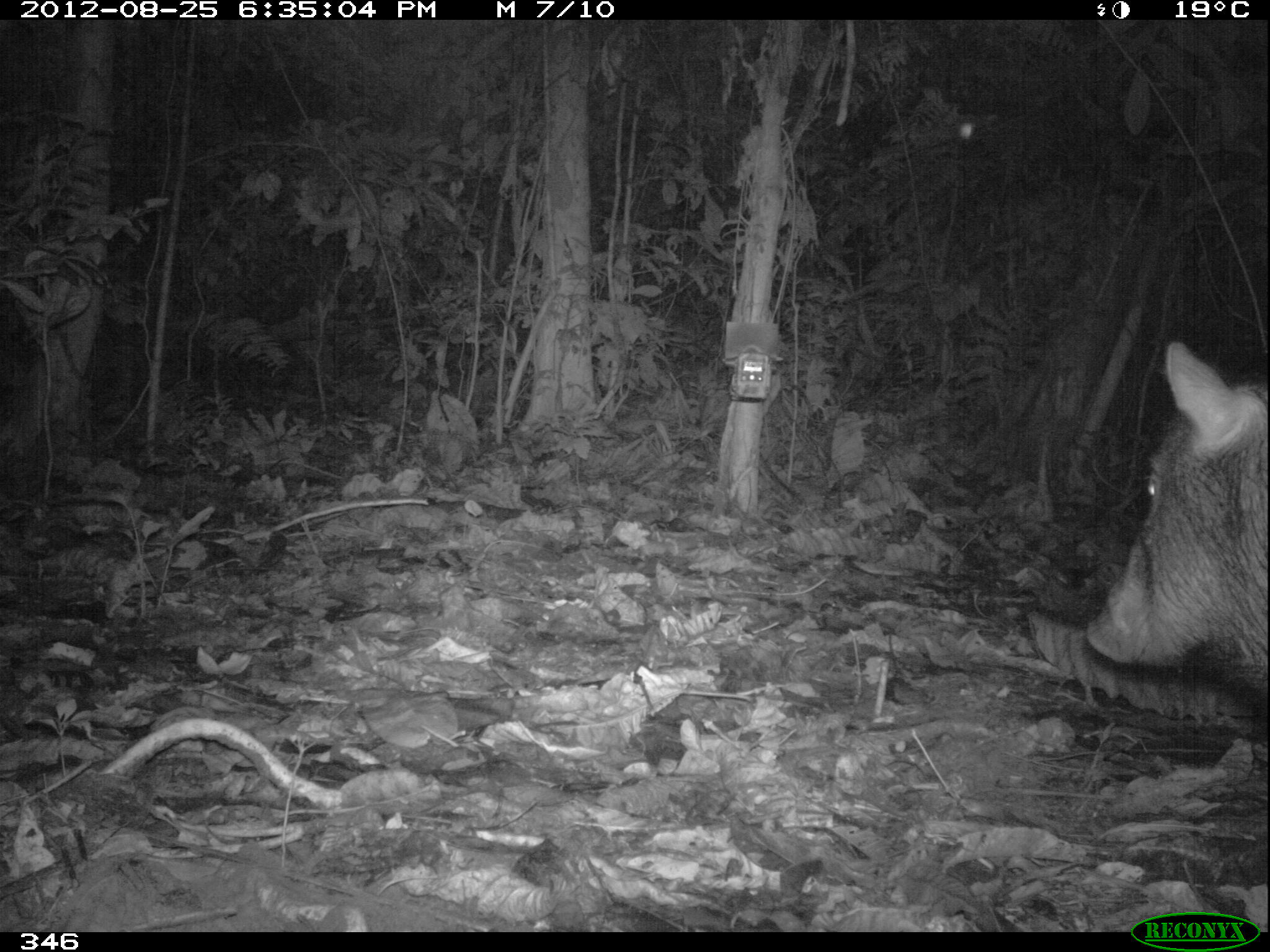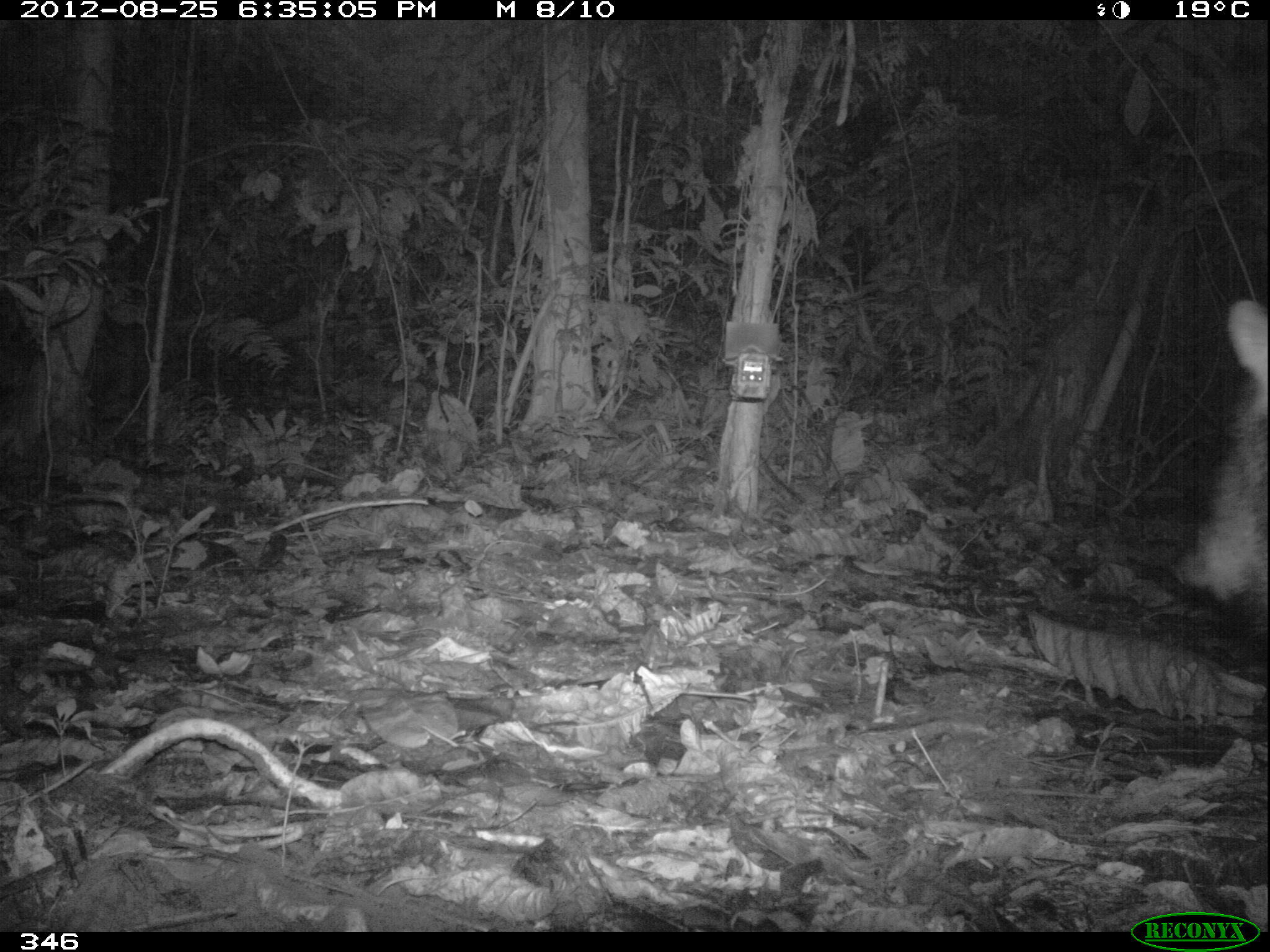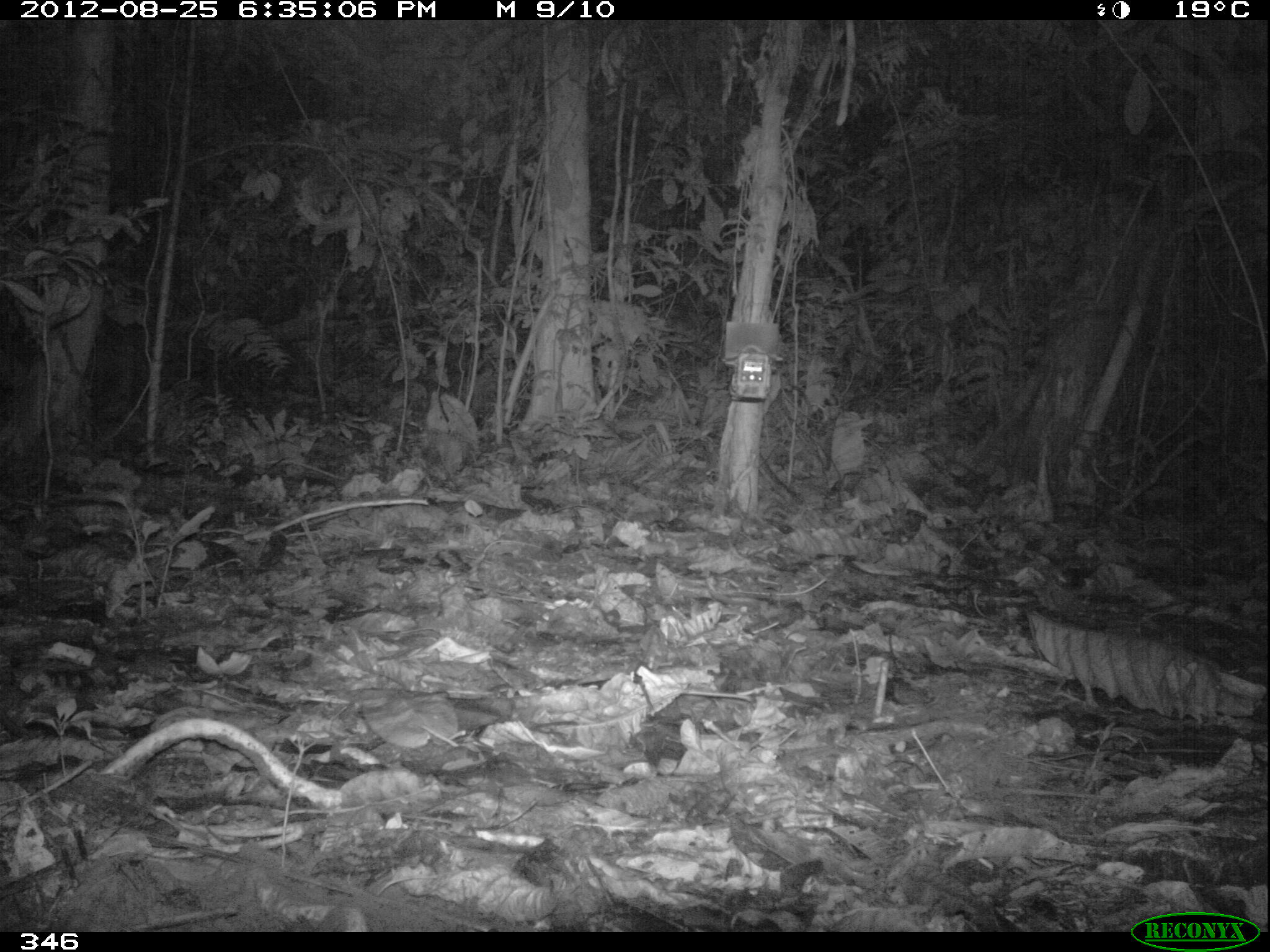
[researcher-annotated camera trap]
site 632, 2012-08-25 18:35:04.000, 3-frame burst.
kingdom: Animalia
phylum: Chordata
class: Mammalia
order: Artiodactyla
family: Tayassuidae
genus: Tayassu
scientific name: Tayassu pecari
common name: white-lipped peccary